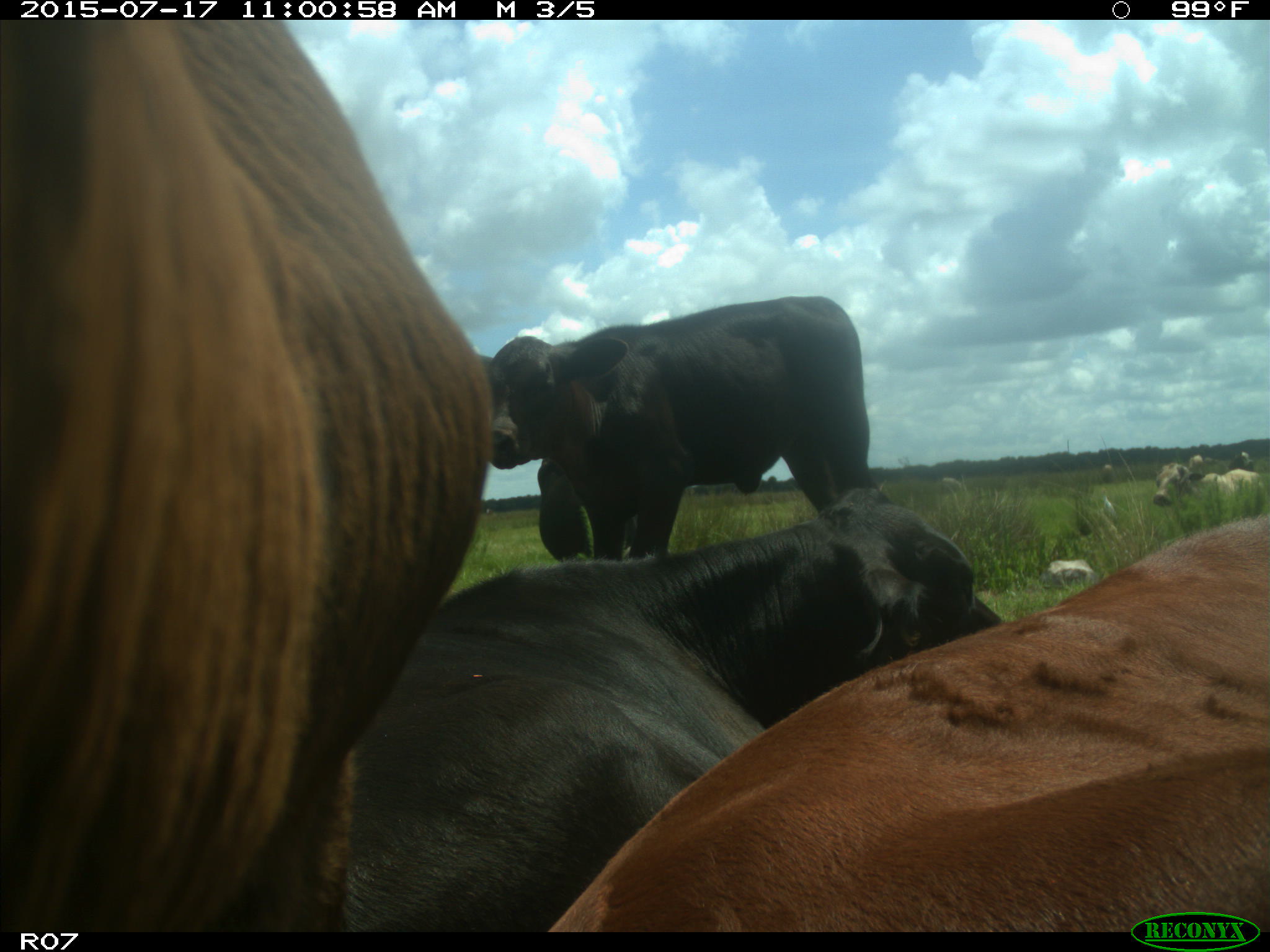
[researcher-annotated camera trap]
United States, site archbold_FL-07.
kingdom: Animalia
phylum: Chordata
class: Mammalia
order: Artiodactyla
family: Bovidae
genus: Bos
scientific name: Bos taurus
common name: domestic cow